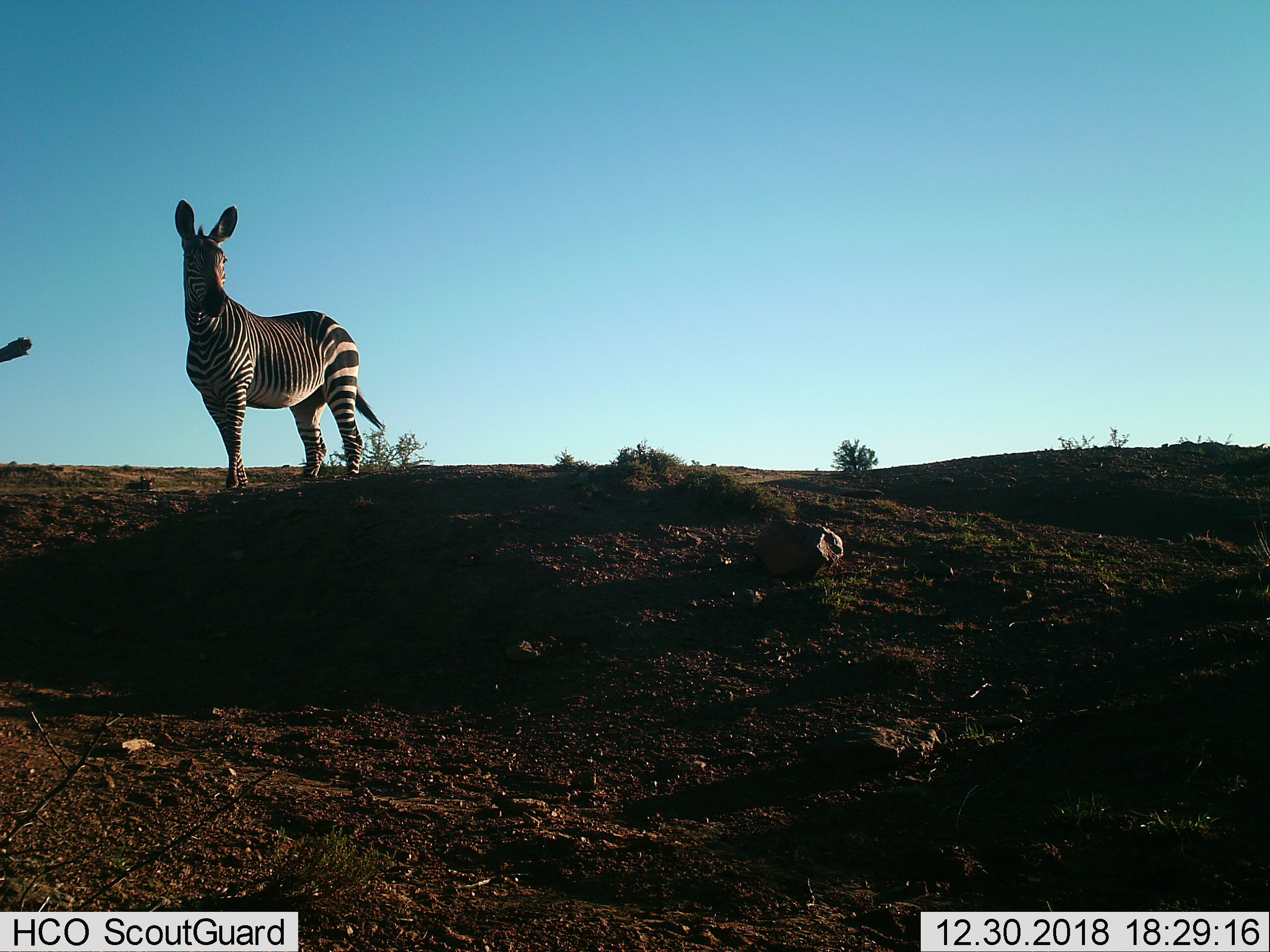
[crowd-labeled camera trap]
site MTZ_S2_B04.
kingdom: Animalia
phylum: Chordata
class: Mammalia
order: Perissodactyla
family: Equidae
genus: Equus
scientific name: Equus zebra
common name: mountain zebra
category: zebramountain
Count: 1.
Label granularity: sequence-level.